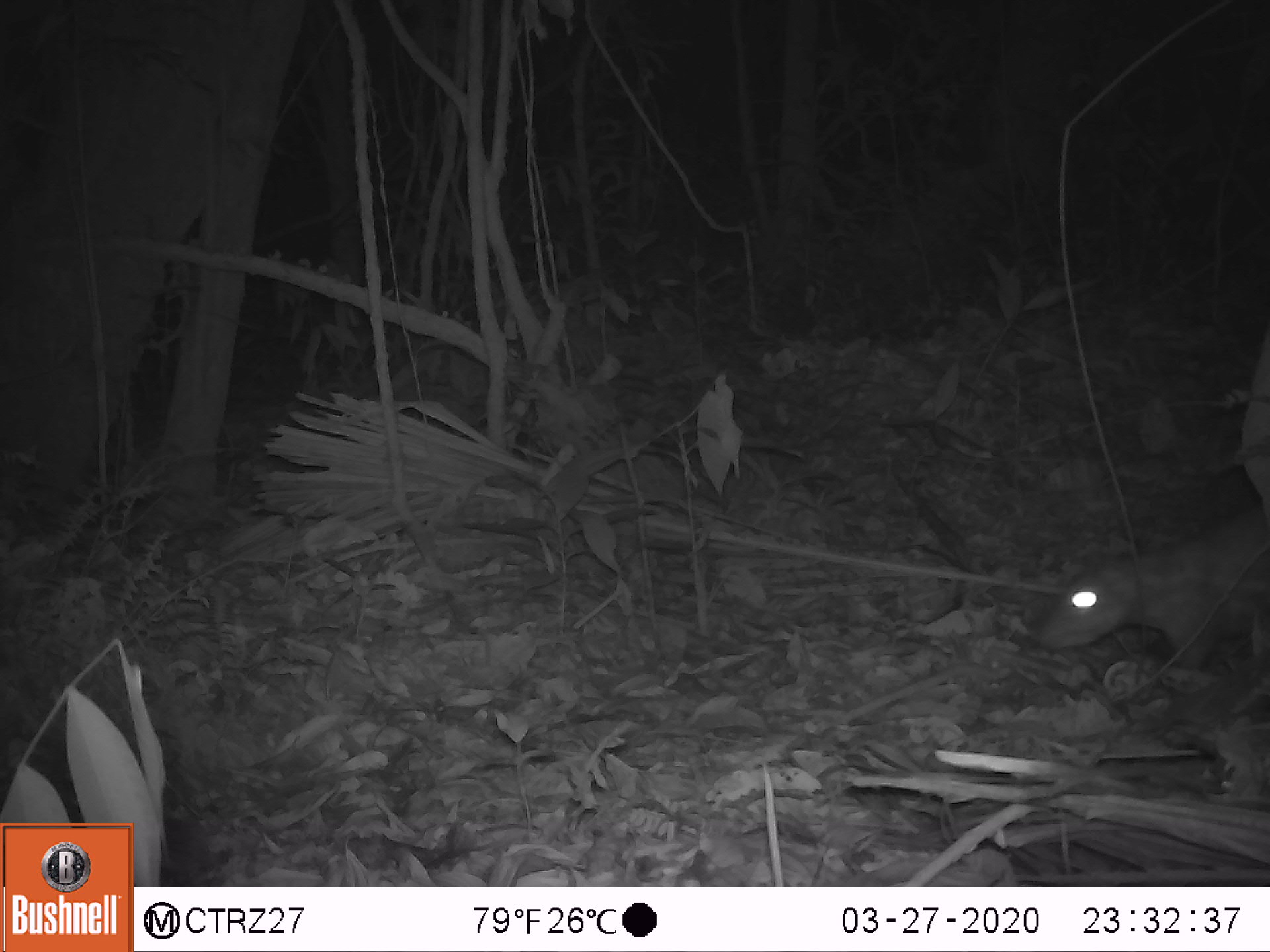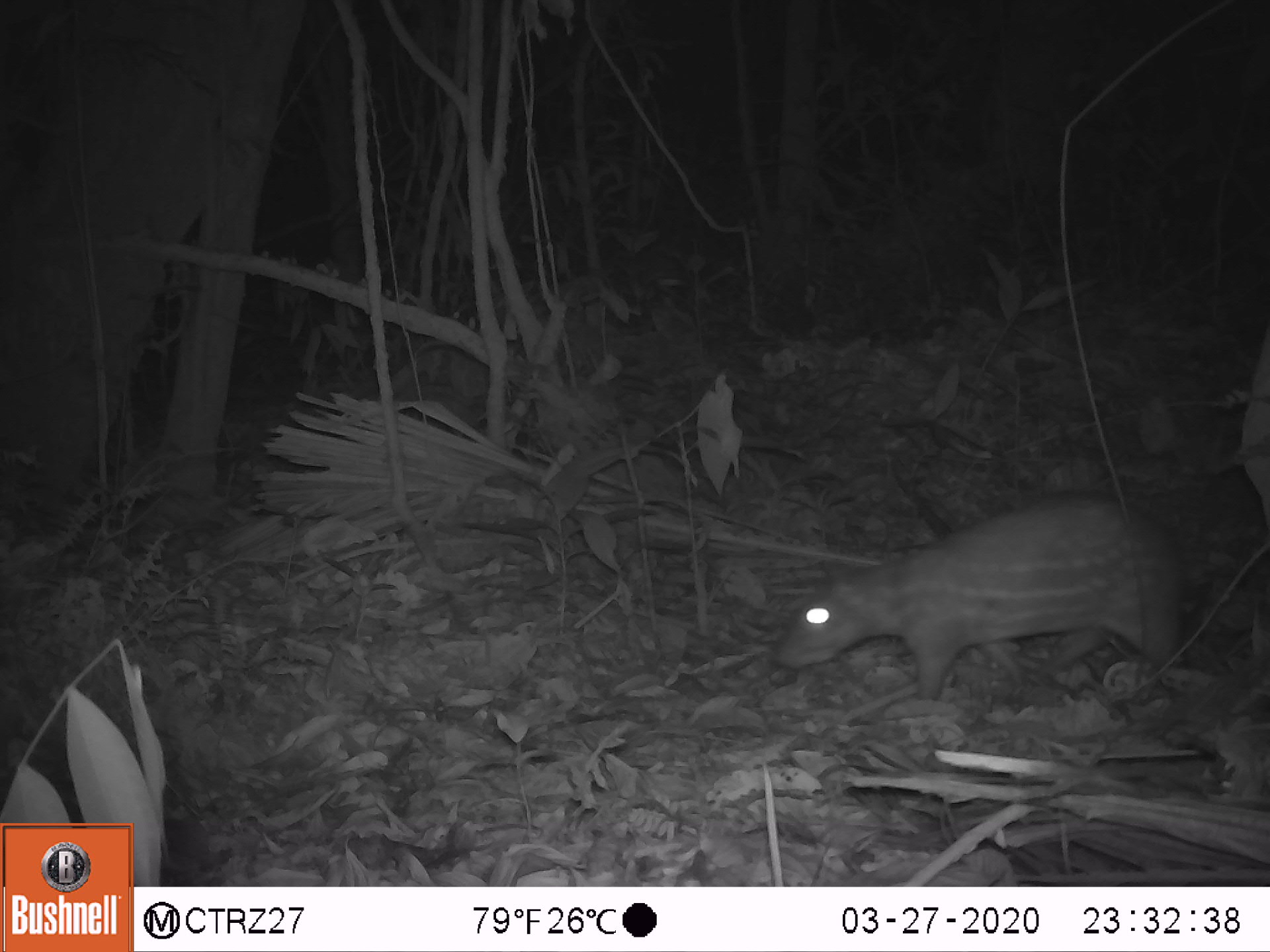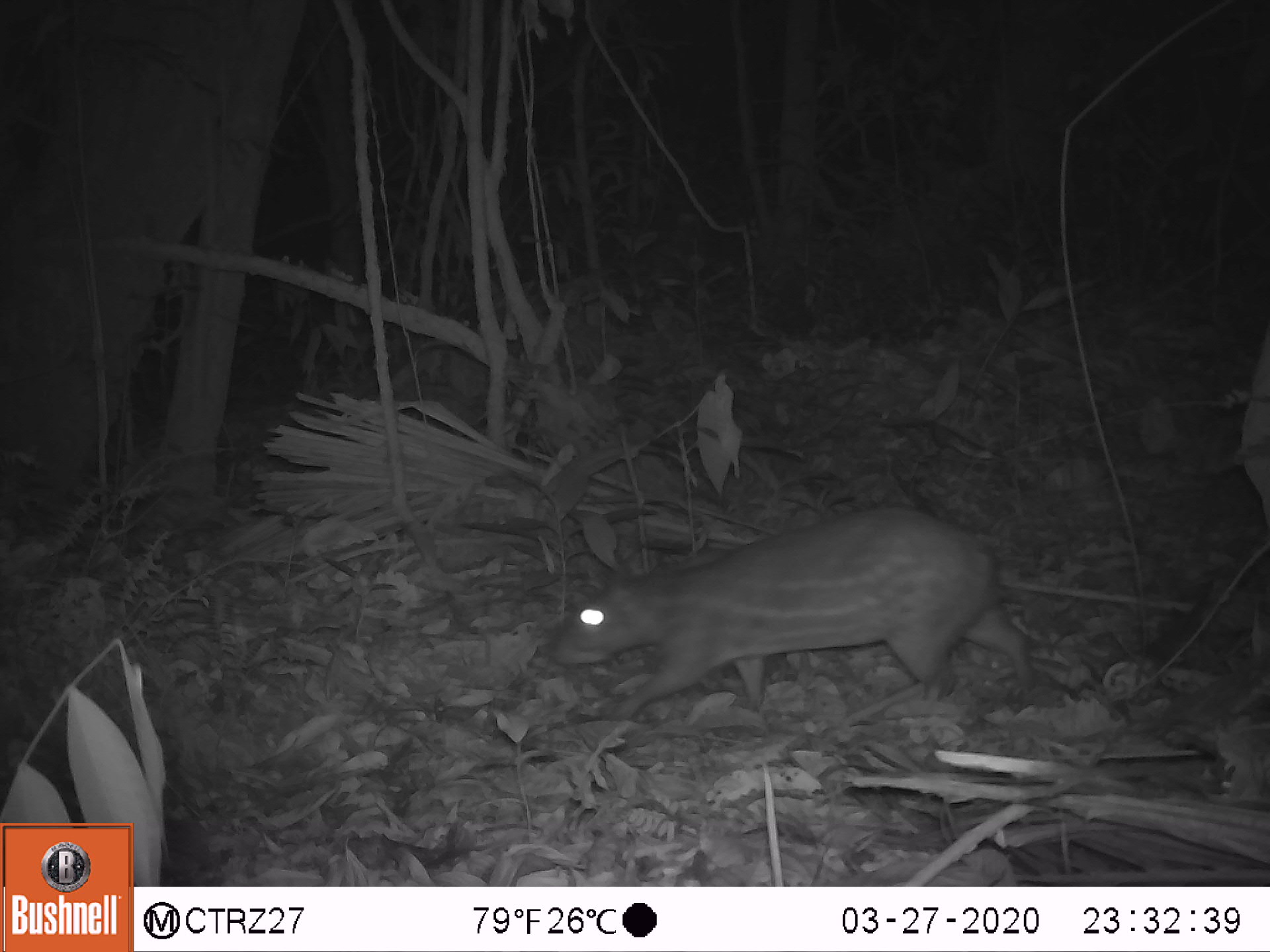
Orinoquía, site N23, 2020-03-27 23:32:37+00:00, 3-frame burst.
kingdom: Animalia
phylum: Chordata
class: Mammalia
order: Rodentia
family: Cuniculidae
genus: Cuniculus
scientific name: Cuniculus paca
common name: spotted paca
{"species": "spotted paca (Cuniculus paca)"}